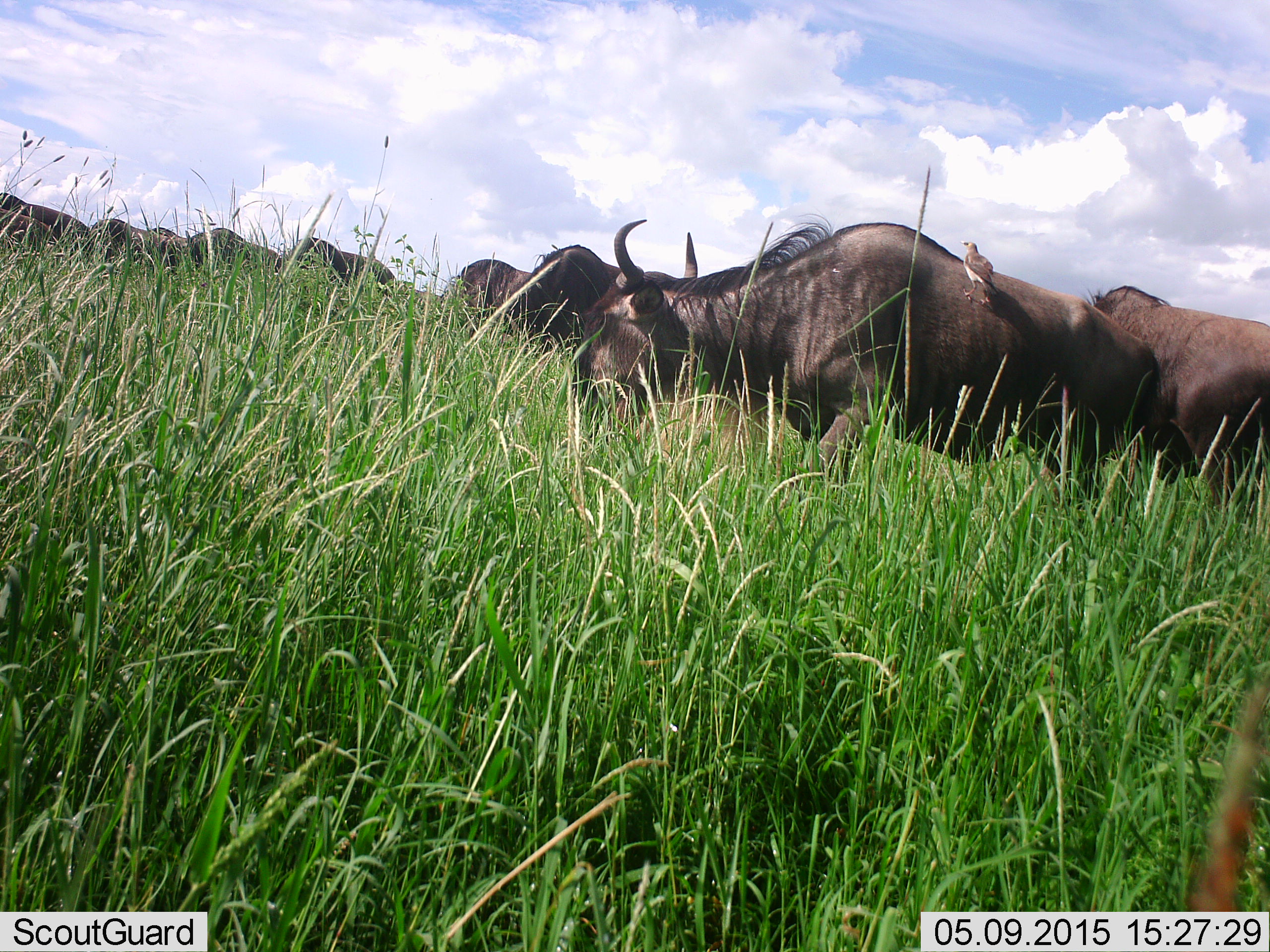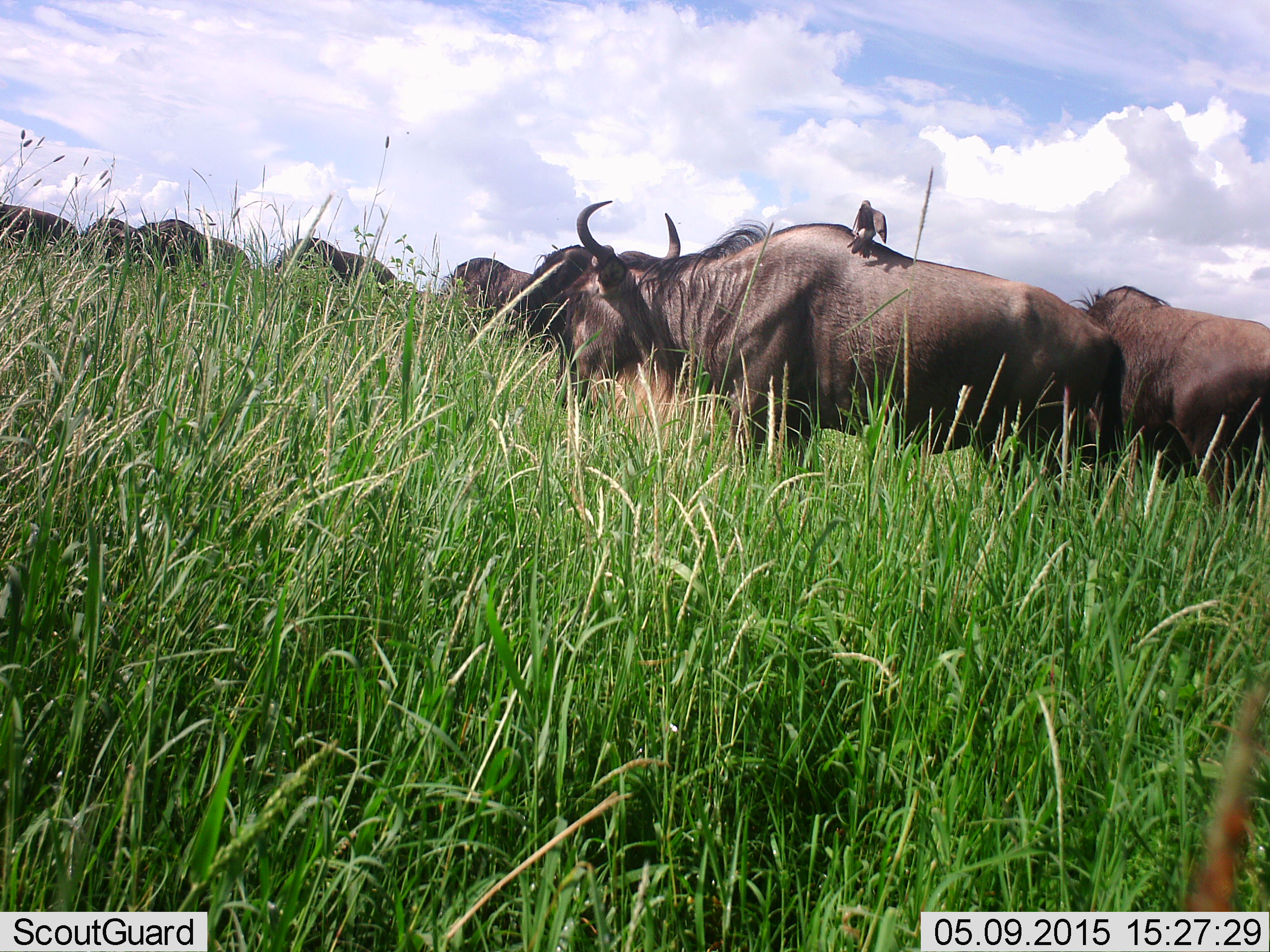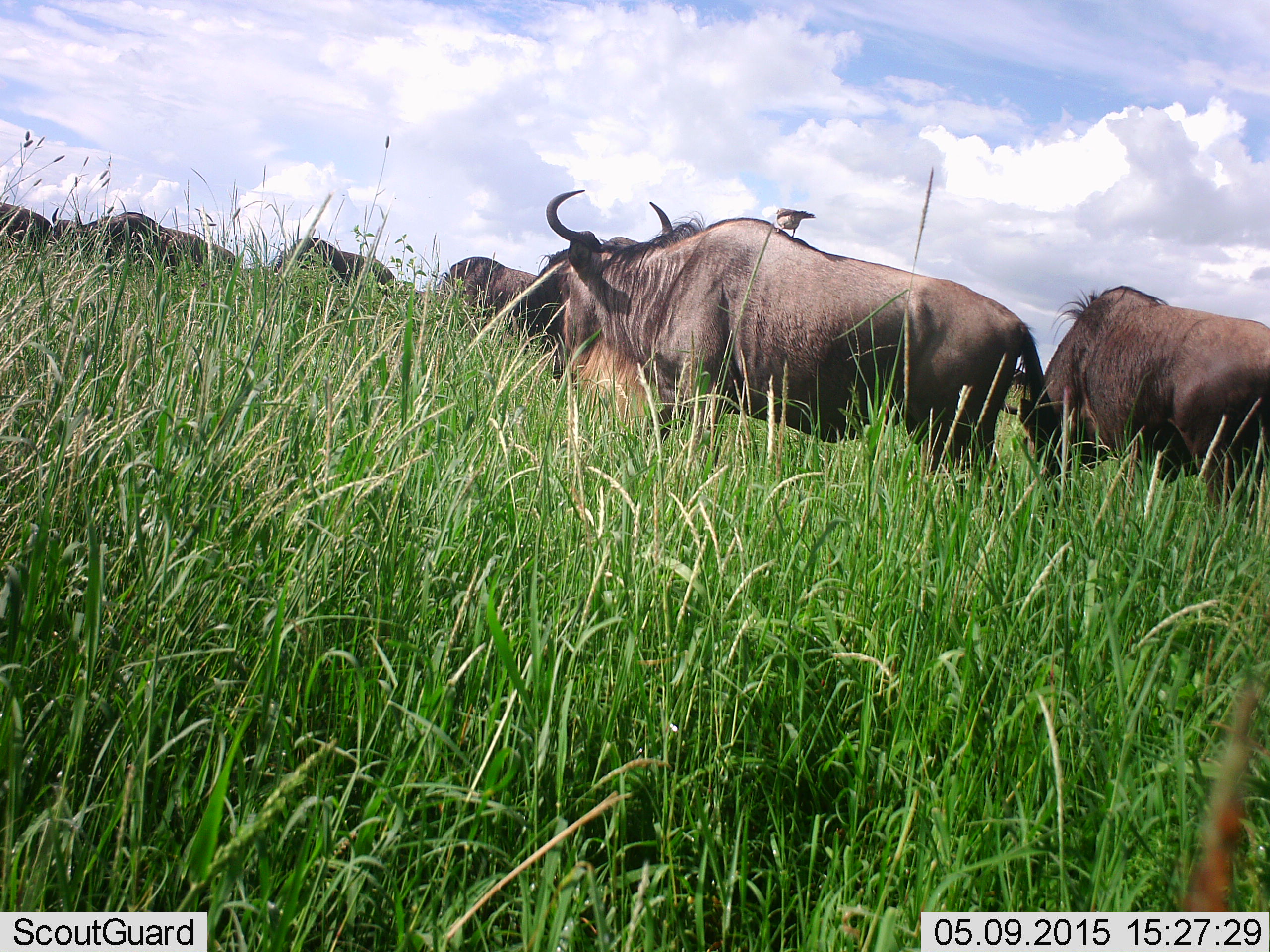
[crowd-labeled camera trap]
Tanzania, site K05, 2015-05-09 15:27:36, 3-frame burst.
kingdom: Animalia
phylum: Chordata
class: Aves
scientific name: Aves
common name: bird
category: otherbird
Otherbird (bird) (Aves), count 1. Behavior (volunteer vote fractions): standing 60%, resting 30%, moving 20%, interacting 10%. Young present (vote fraction): 0%. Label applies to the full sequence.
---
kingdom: Animalia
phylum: Chordata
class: Mammalia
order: Artiodactyla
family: Bovidae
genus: Connochaetes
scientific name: Connochaetes taurinus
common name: blue wildebeest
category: wildebeest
Wildebeest (blue wildebeest) (Connochaetes taurinus), count 8. Behavior (volunteer vote fractions): standing 31%, resting 0%, moving 46%, interacting 0%. Young present (vote fraction): 0%. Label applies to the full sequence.